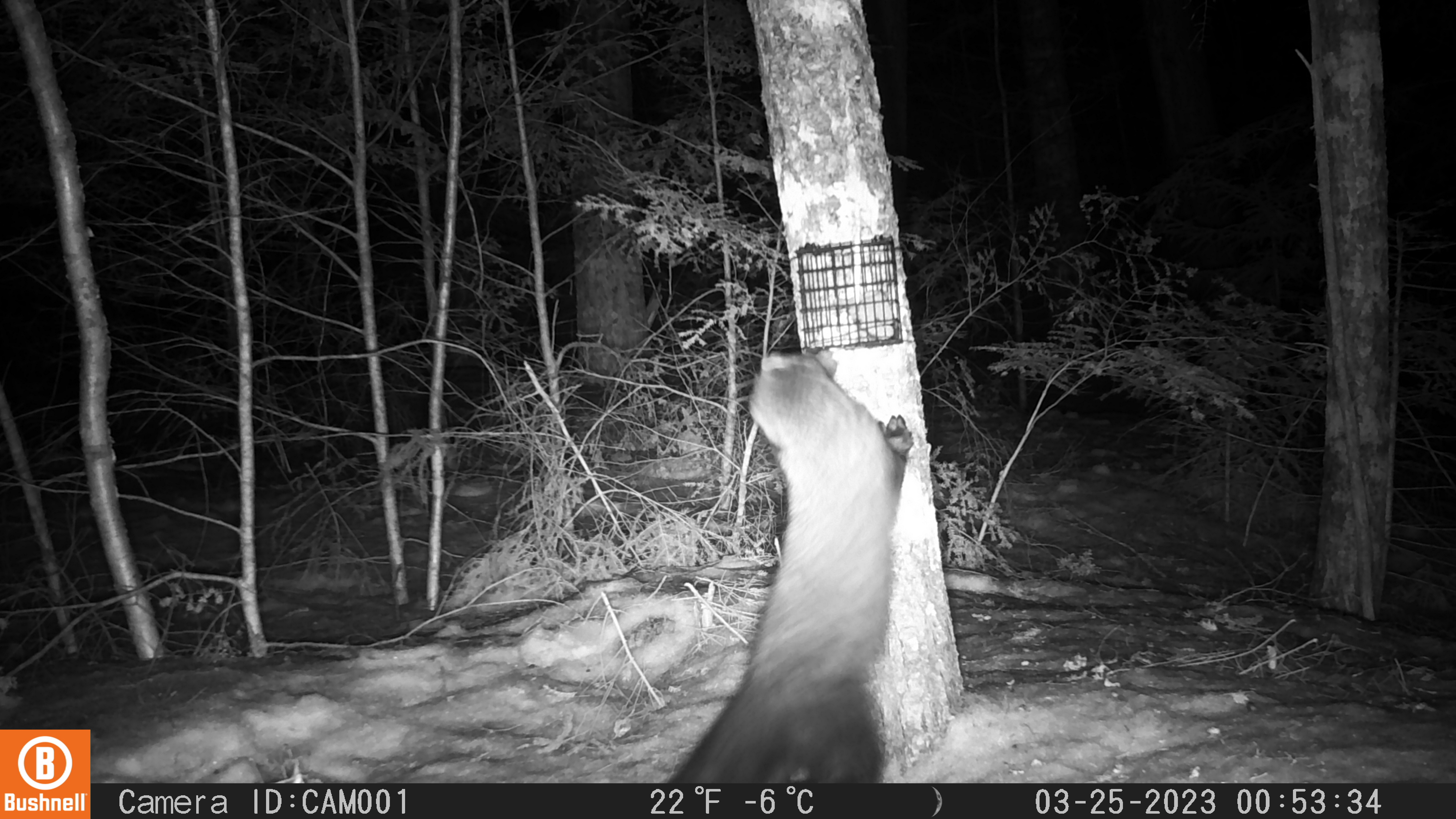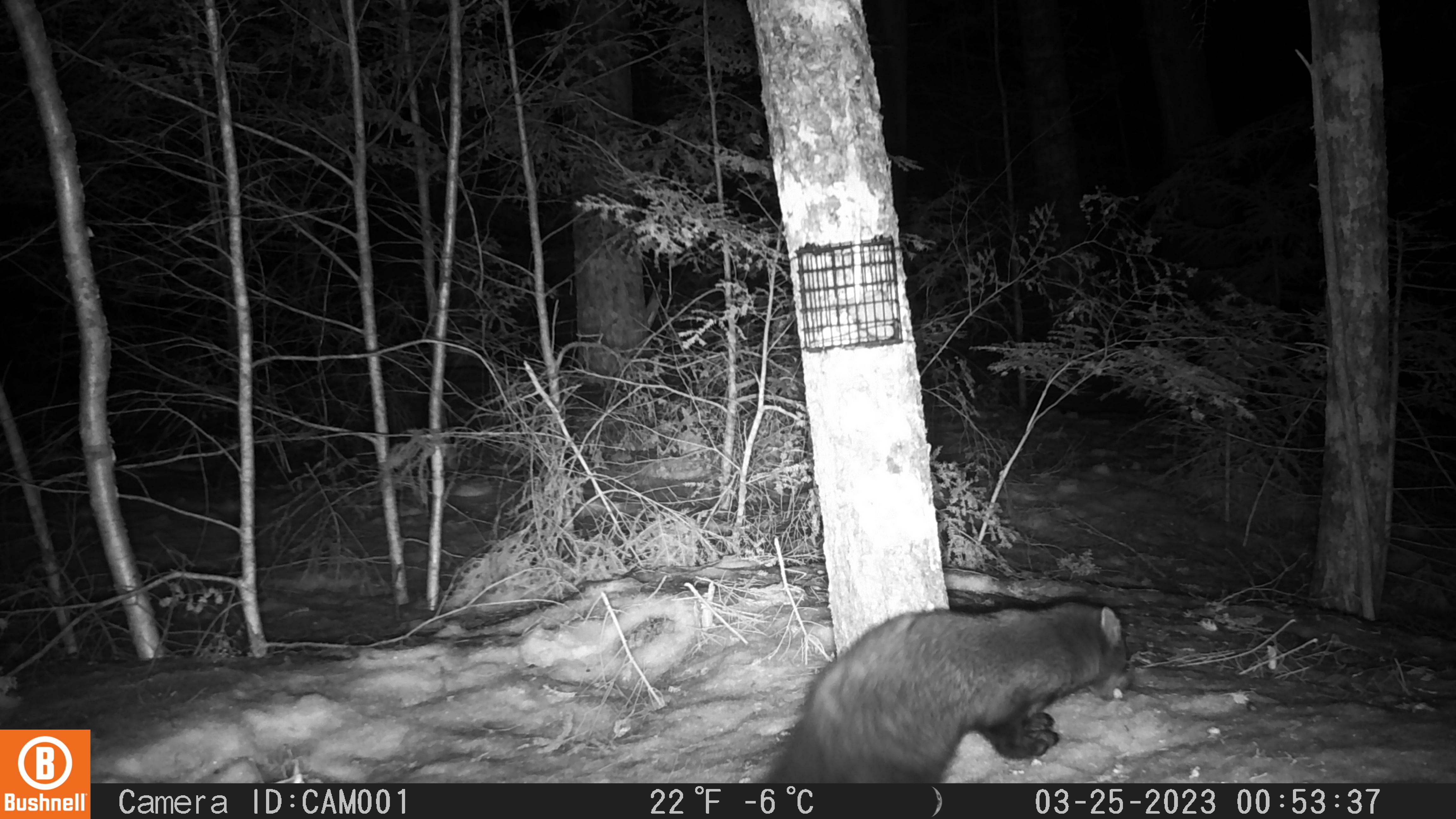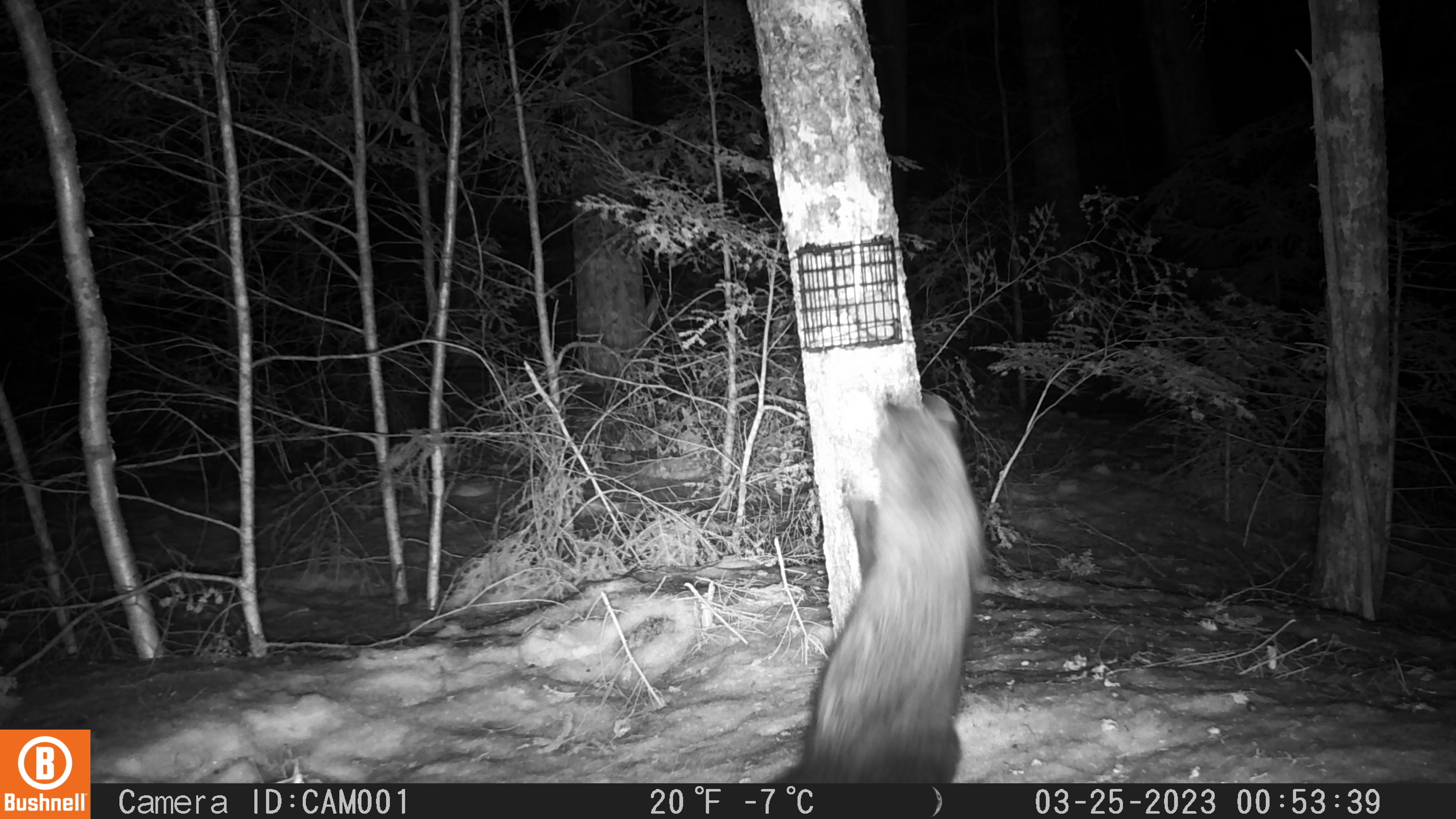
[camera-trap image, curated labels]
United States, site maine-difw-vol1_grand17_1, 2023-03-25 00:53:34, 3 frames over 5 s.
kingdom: Animalia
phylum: Chordata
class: Mammalia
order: Carnivora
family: Mustelidae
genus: Pekania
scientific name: Pekania pennanti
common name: fisher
Fisher (Pekania pennanti).